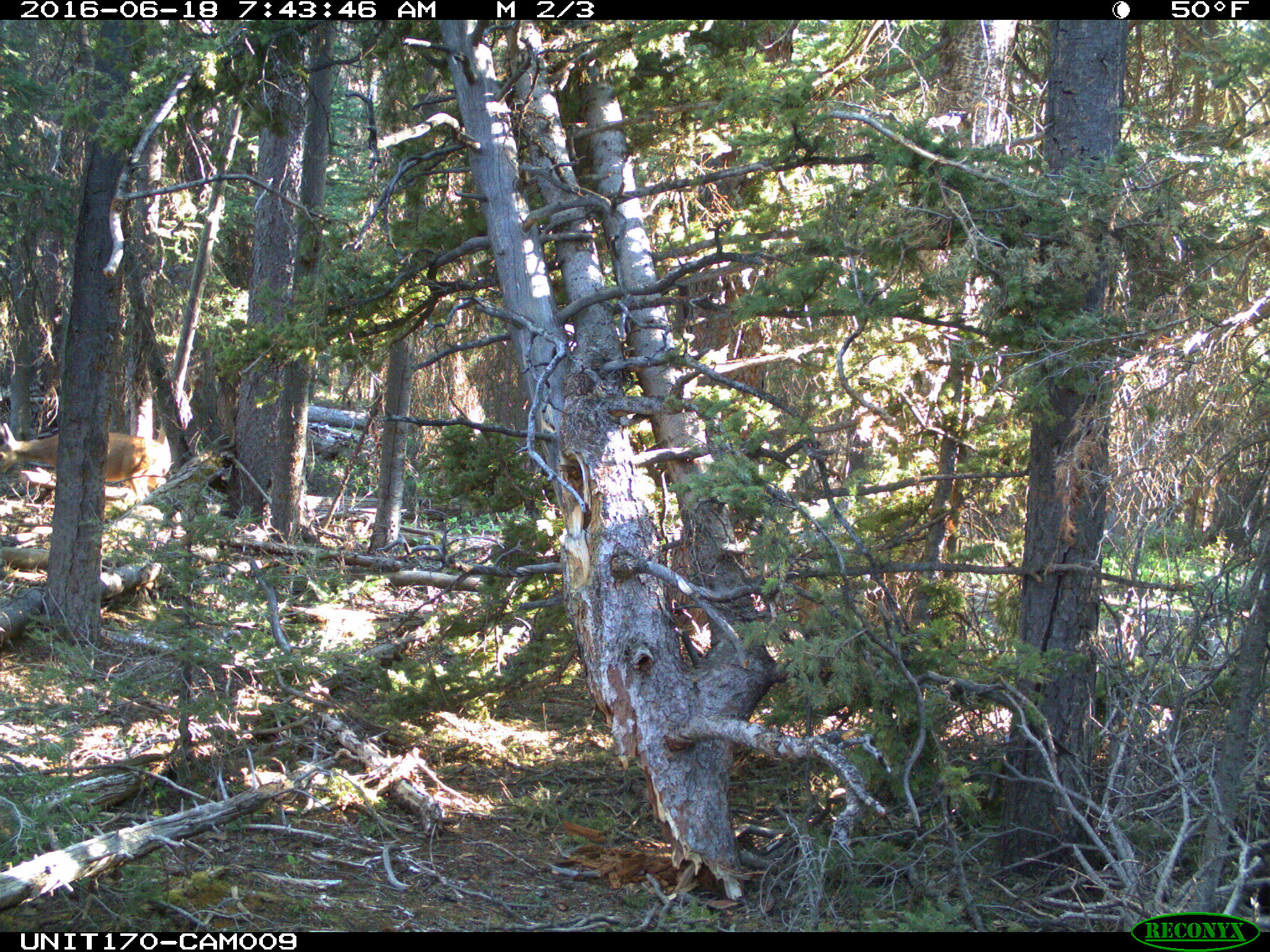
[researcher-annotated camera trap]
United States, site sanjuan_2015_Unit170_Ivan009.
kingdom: Animalia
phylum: Chordata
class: Mammalia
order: Artiodactyla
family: Cervidae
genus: Odocoileus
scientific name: Odocoileus hemionus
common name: mule deer